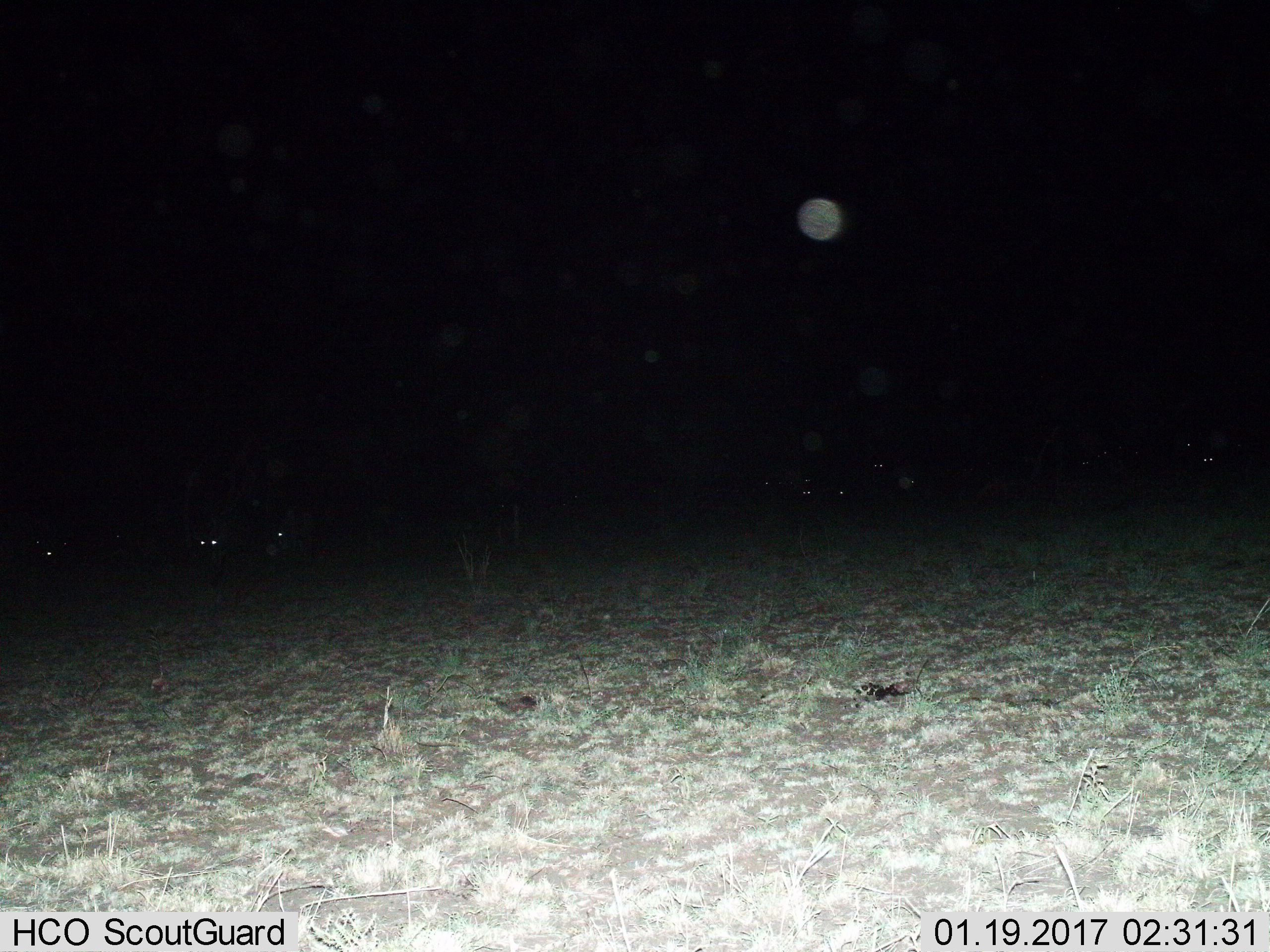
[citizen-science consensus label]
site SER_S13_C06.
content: unidentified animal